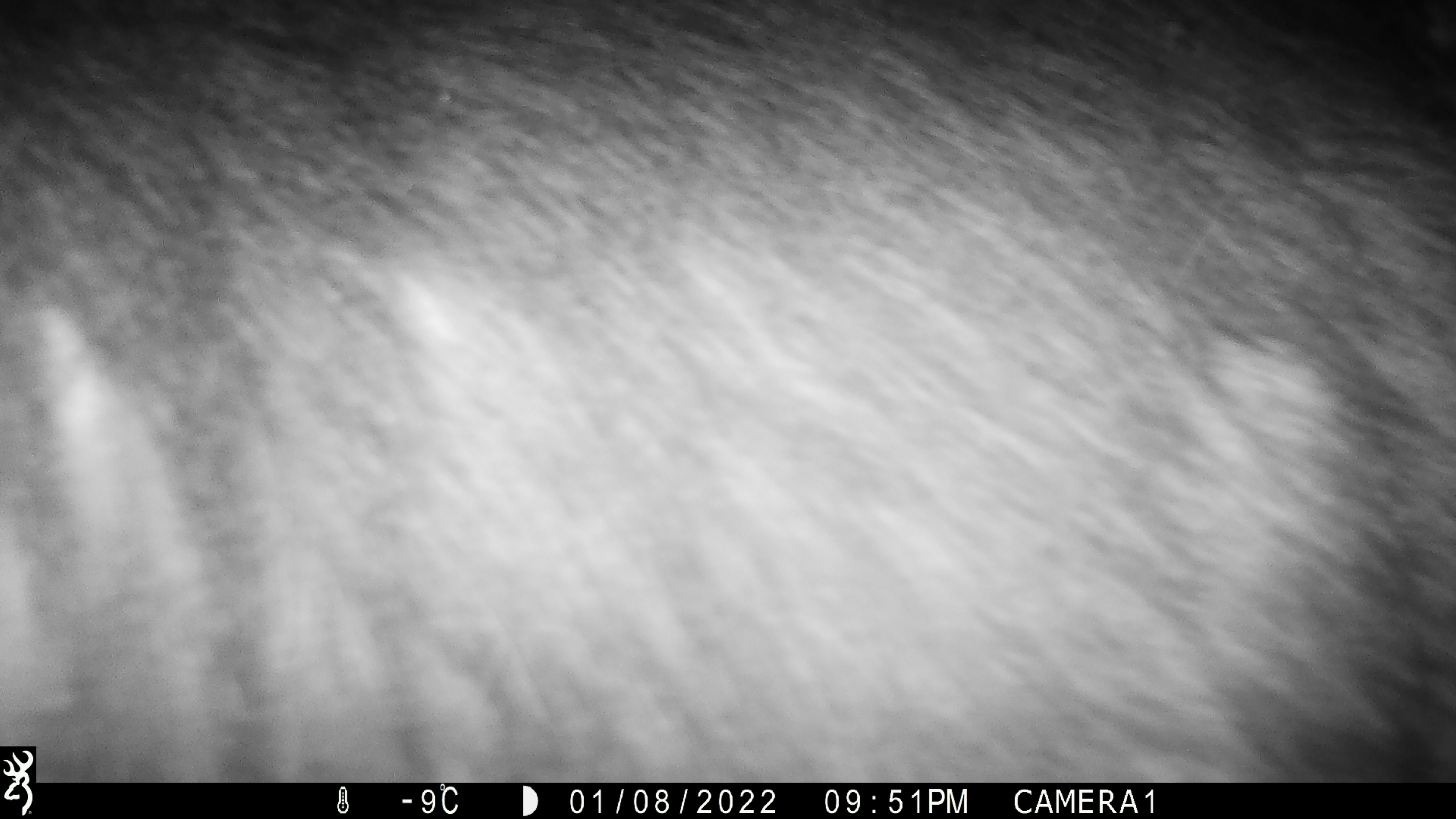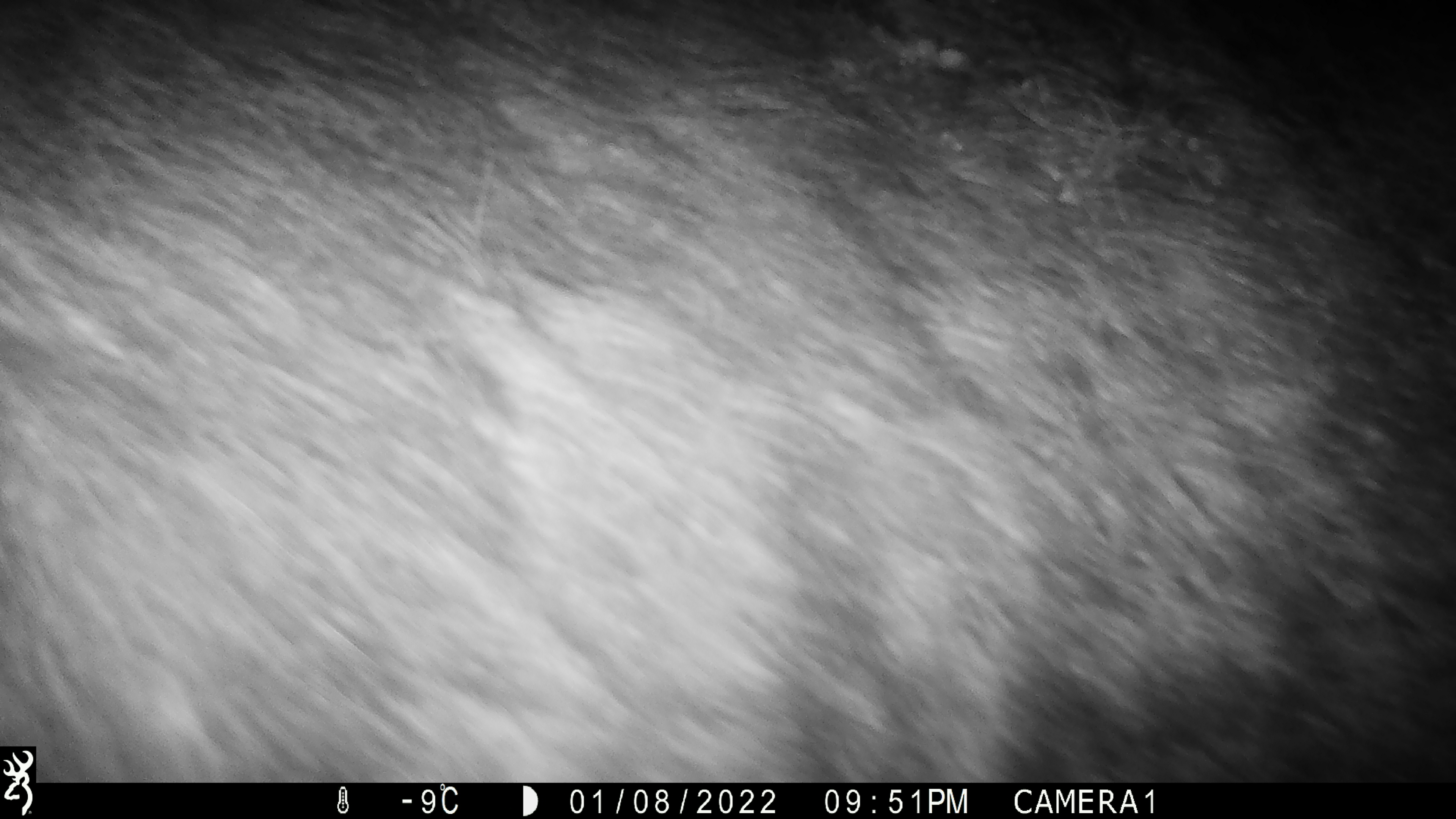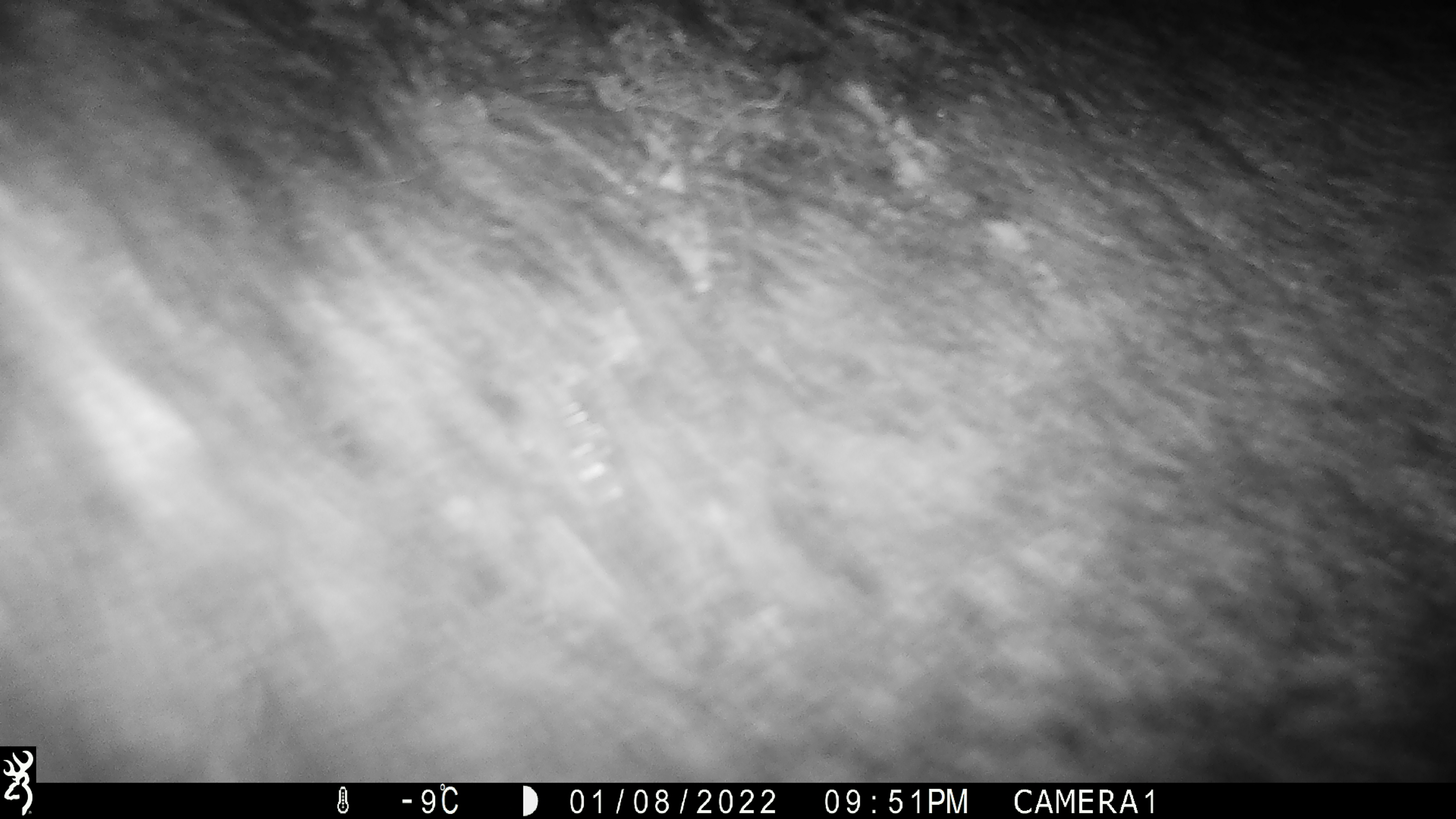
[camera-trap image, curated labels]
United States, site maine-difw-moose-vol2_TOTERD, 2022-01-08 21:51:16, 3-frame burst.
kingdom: Animalia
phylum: Chordata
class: Mammalia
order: Artiodactyla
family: Cervidae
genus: Alces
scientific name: Alces alces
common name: moose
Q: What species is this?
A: Moose (Alces alces).